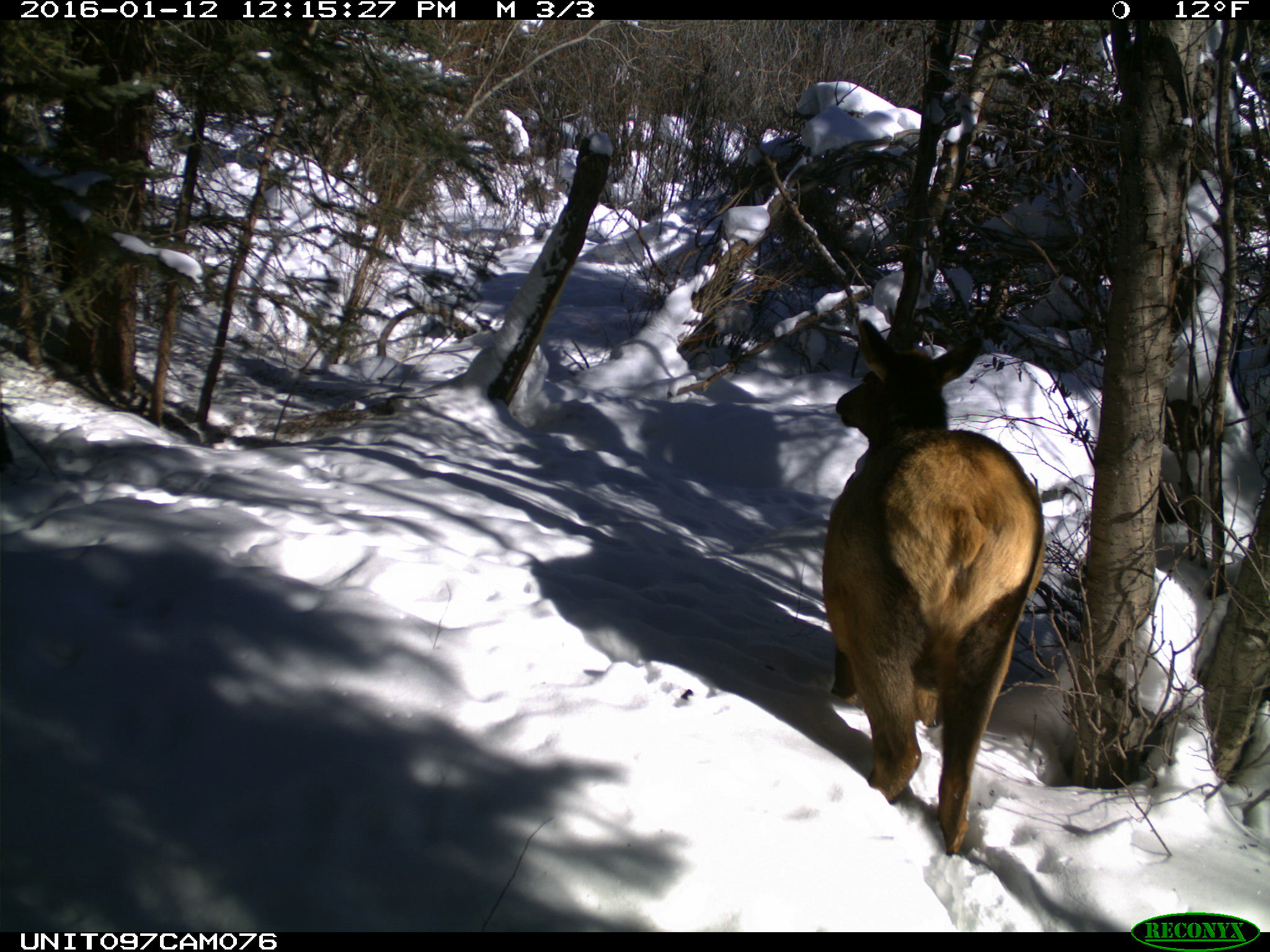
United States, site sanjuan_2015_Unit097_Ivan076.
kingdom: Animalia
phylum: Chordata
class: Mammalia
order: Artiodactyla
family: Cervidae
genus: Cervus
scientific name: Cervus elaphus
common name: red deer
Cervus elaphus (red deer).